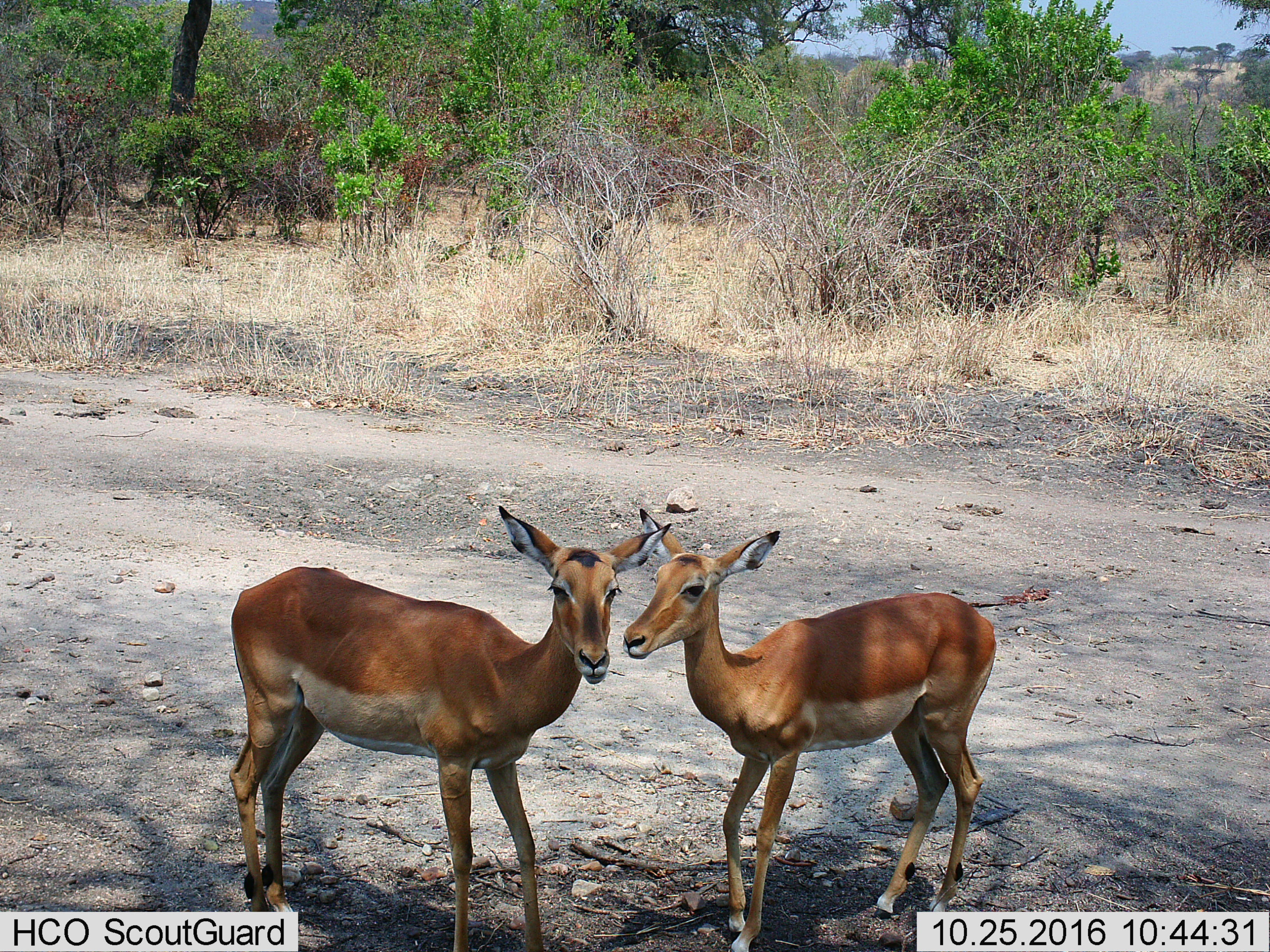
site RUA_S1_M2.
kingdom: Animalia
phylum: Chordata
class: Mammalia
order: Artiodactyla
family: Bovidae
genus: Aepyceros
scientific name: Aepyceros melampus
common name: impala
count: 2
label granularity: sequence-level